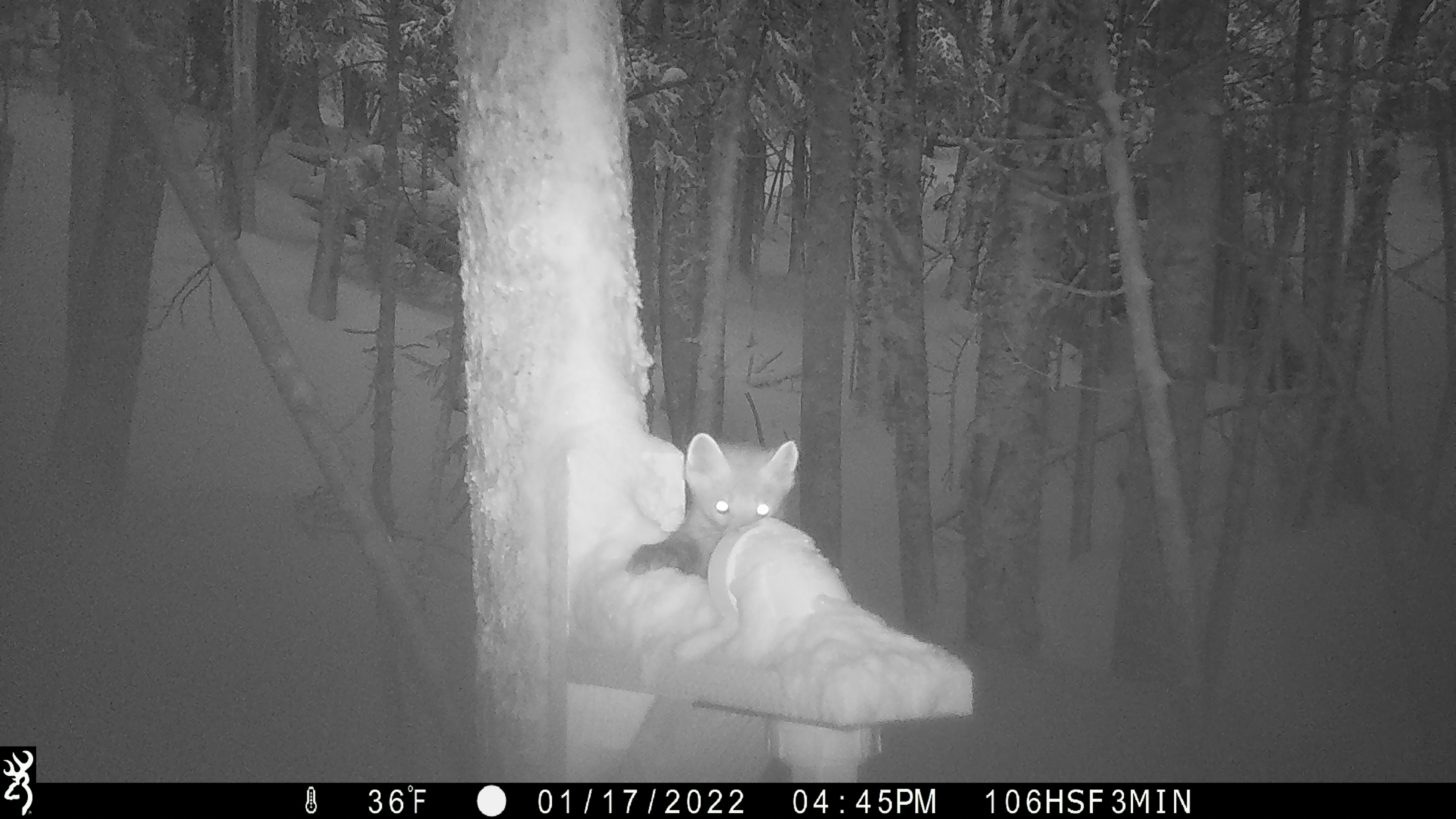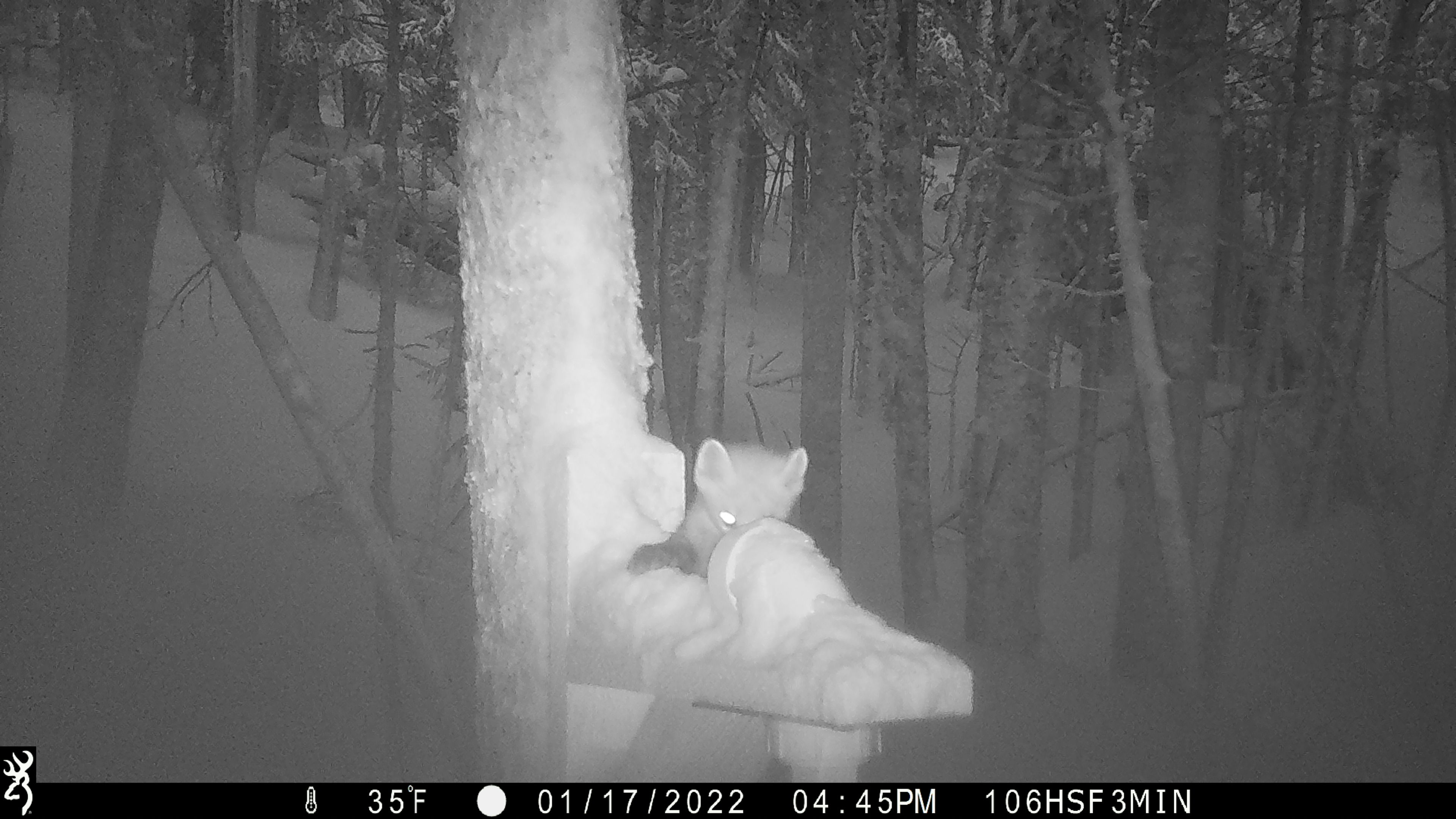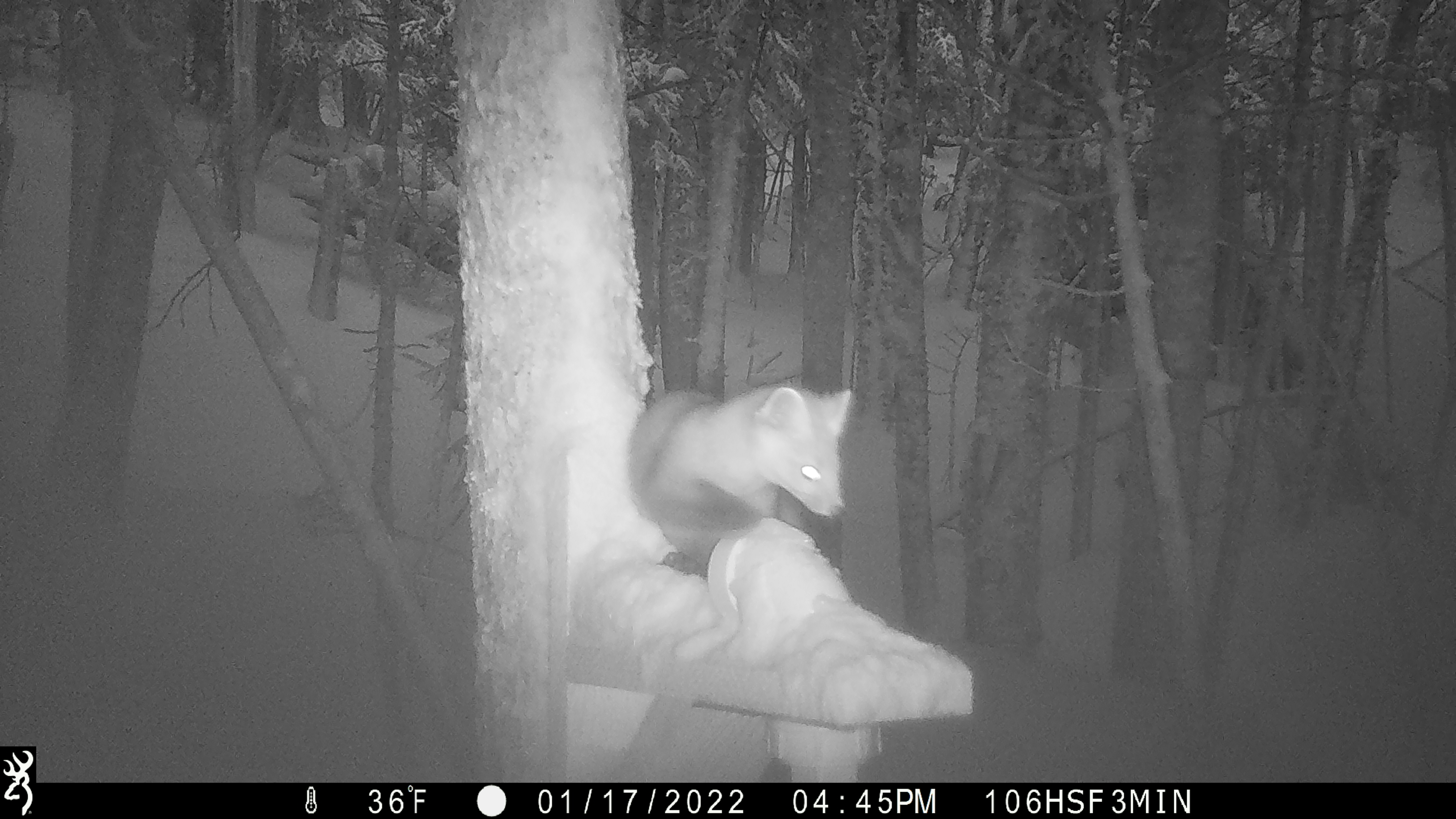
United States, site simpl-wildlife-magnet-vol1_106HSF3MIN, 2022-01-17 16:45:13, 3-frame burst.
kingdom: Animalia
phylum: Chordata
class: Mammalia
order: Carnivora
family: Mustelidae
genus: Martes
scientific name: Martes americana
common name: american marten